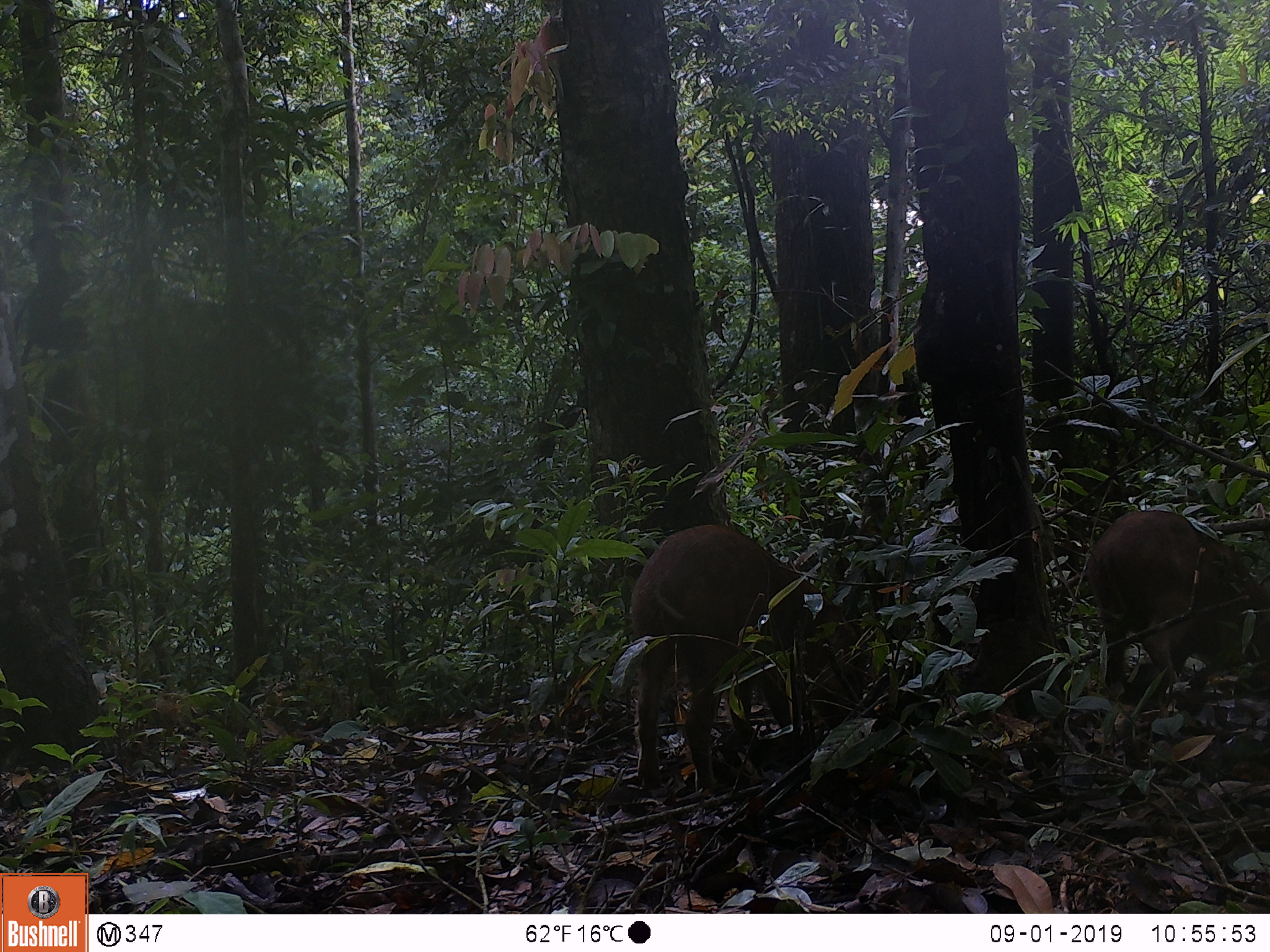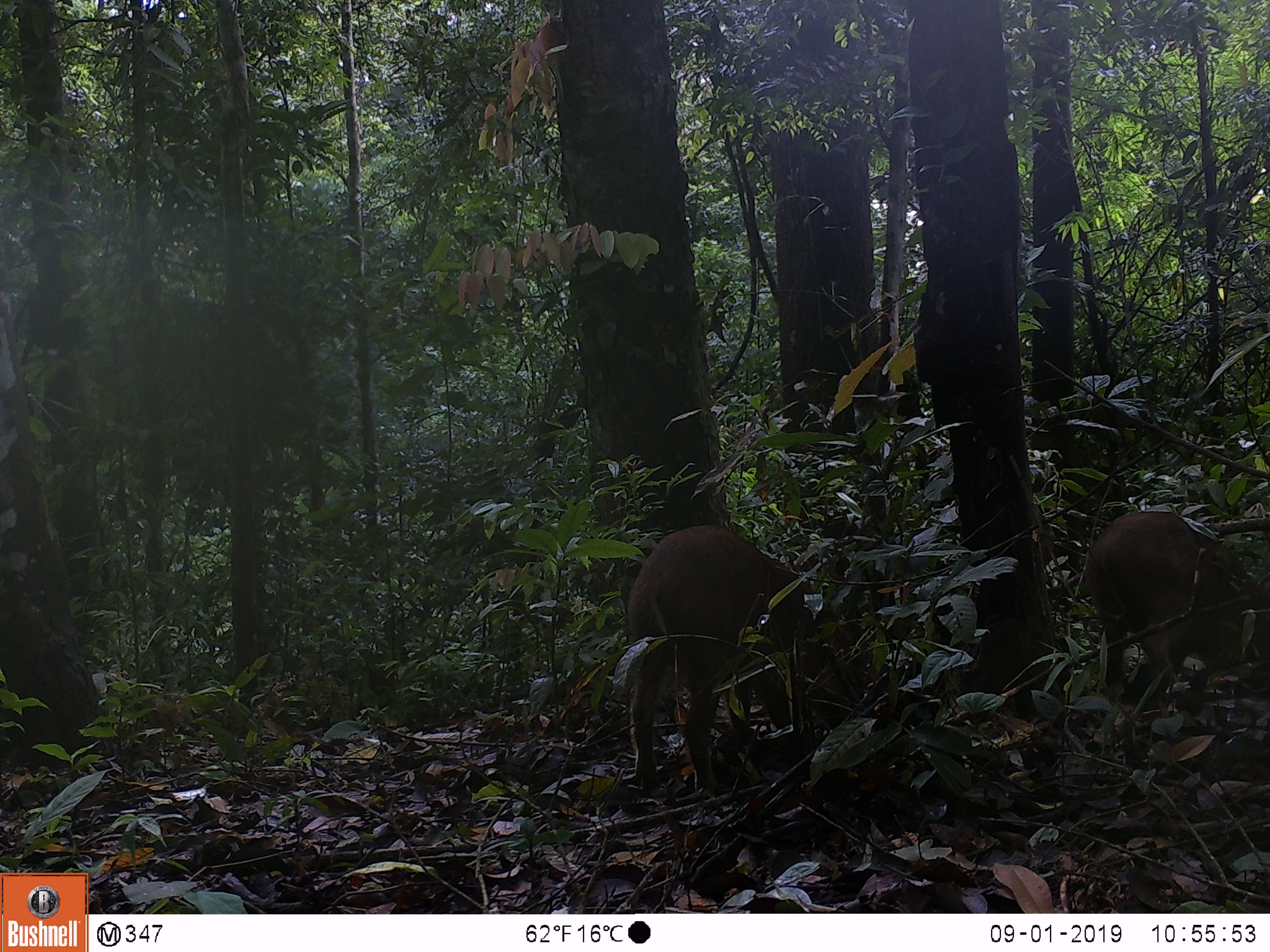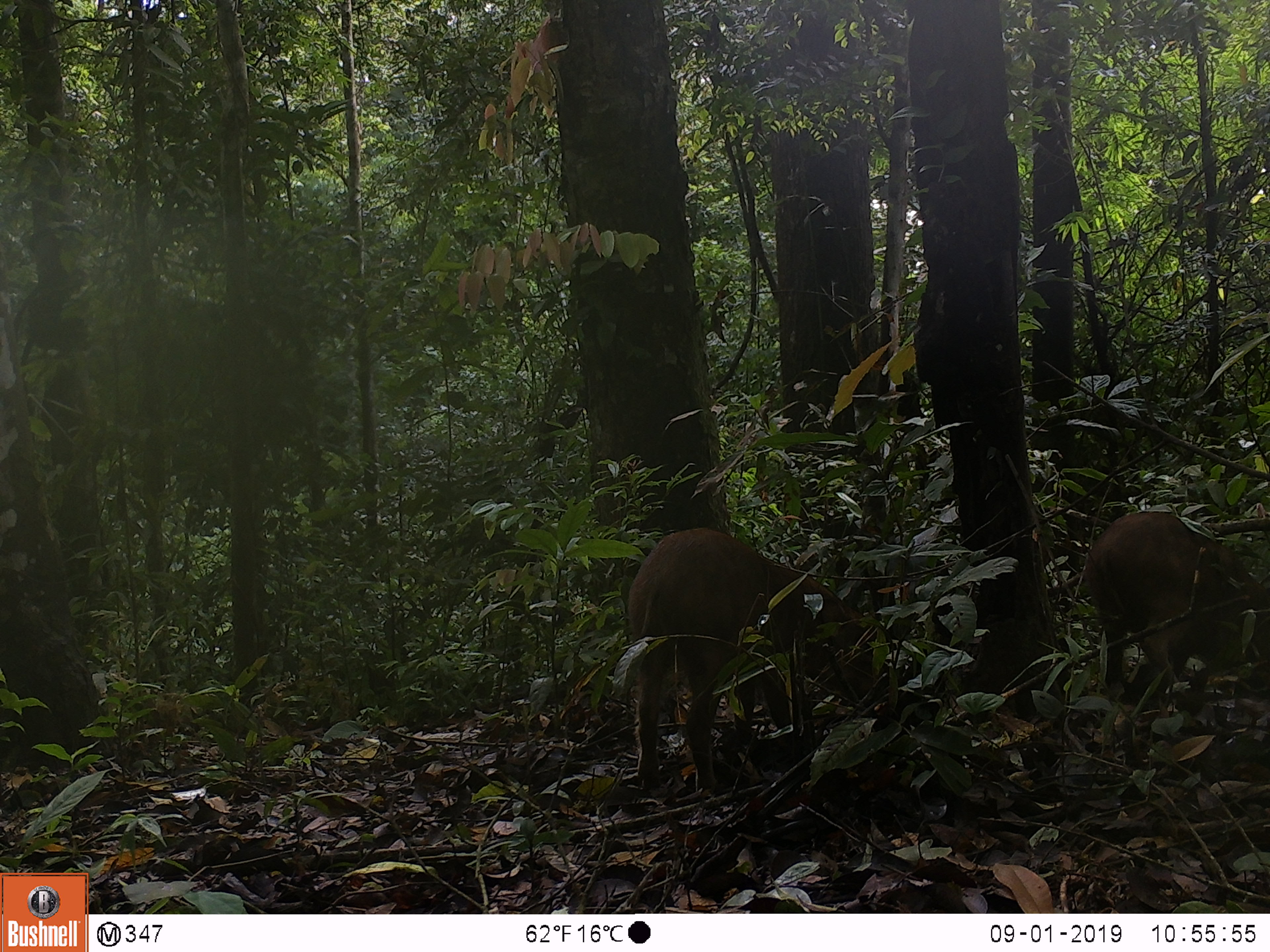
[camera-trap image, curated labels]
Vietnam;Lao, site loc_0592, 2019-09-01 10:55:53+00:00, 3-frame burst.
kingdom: Animalia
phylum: Chordata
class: Mammalia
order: Artiodactyla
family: Suidae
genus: Sus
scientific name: Sus scrofa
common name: eurasian wild pig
Eurasian wild pig (Sus scrofa). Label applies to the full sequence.